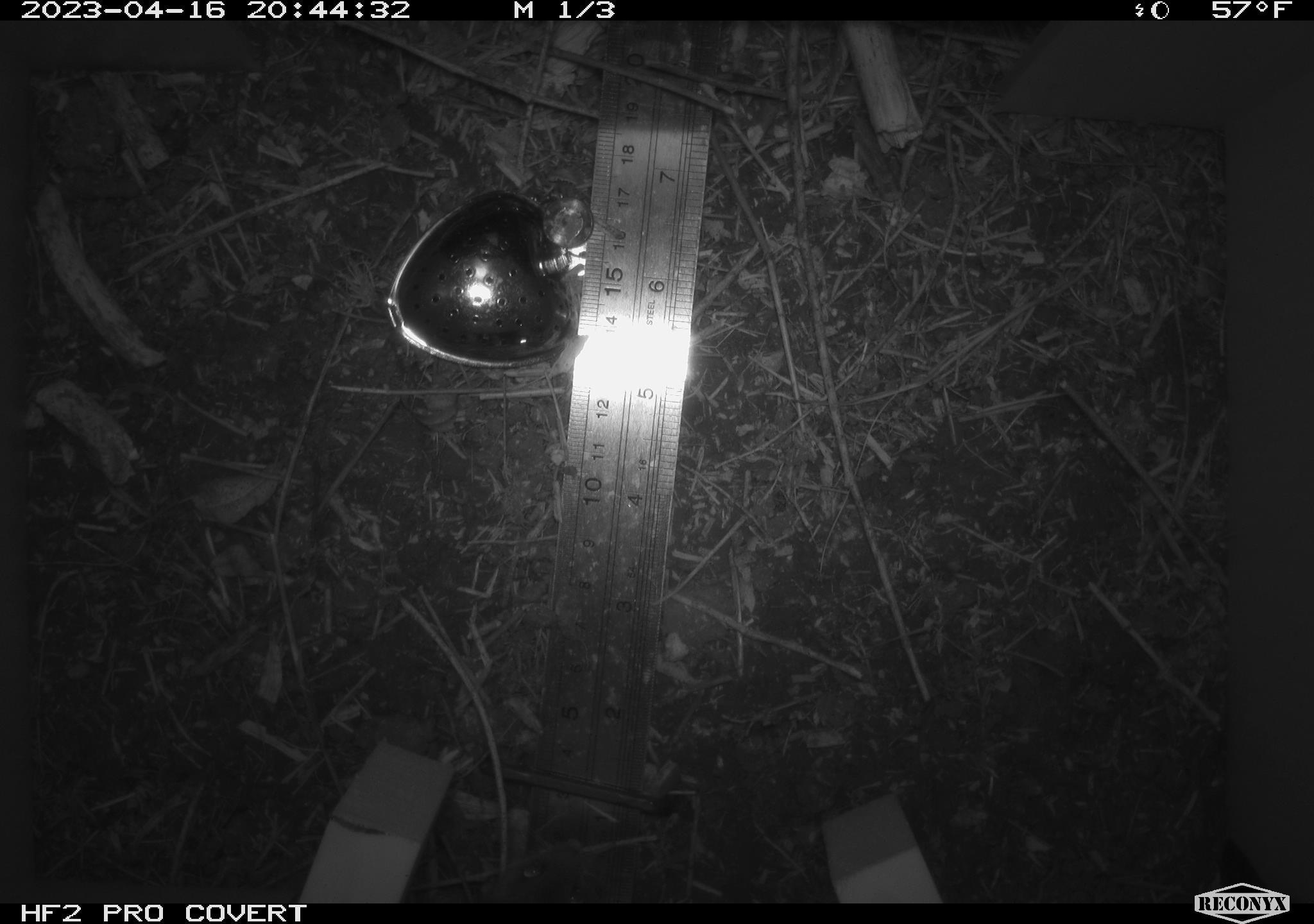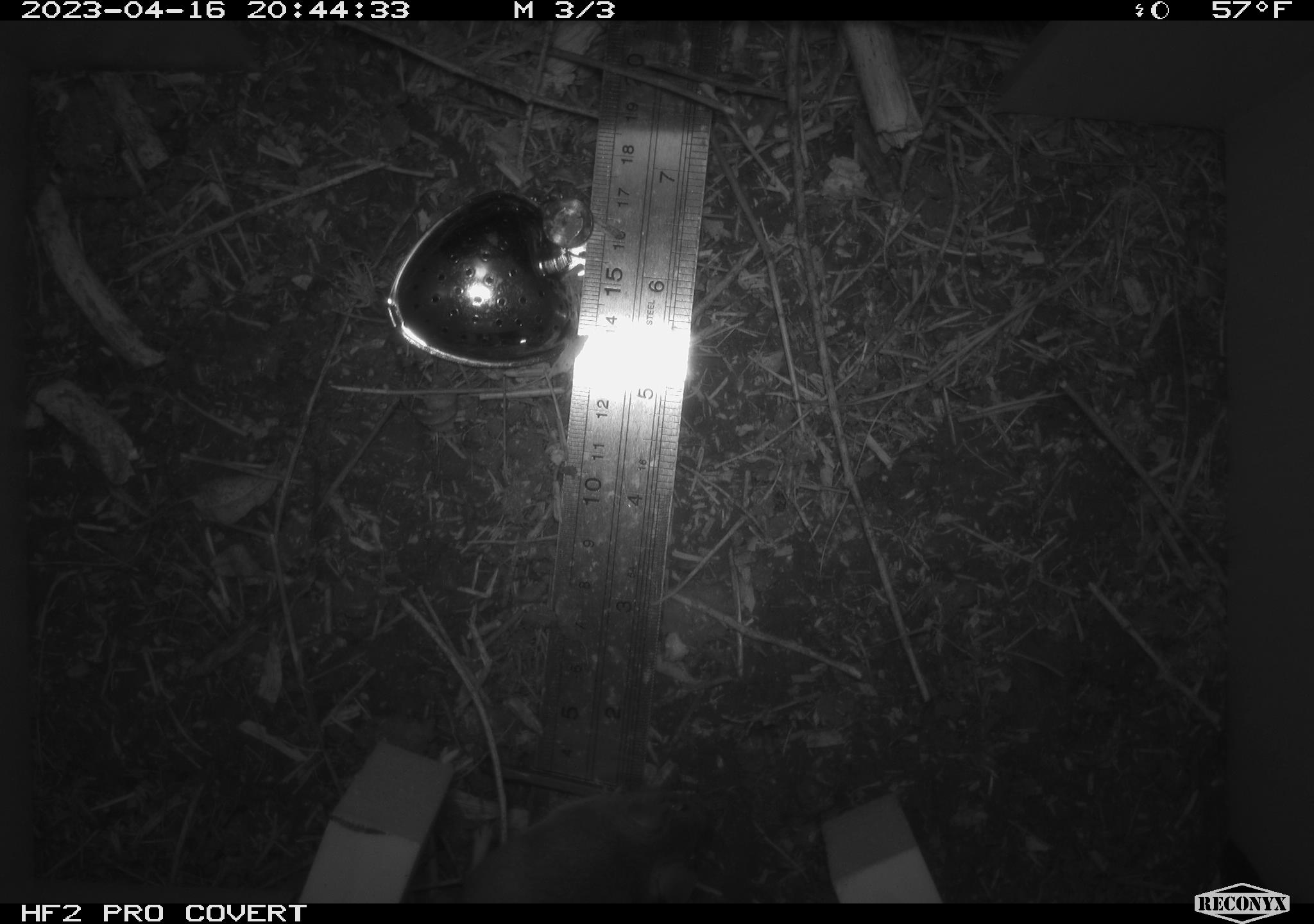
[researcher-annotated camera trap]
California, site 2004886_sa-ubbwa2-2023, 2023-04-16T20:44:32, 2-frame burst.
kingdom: Animalia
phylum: Chordata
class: Mammalia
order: Rodentia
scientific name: Rodentia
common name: mouse species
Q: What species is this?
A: Mouse species (Rodentia).